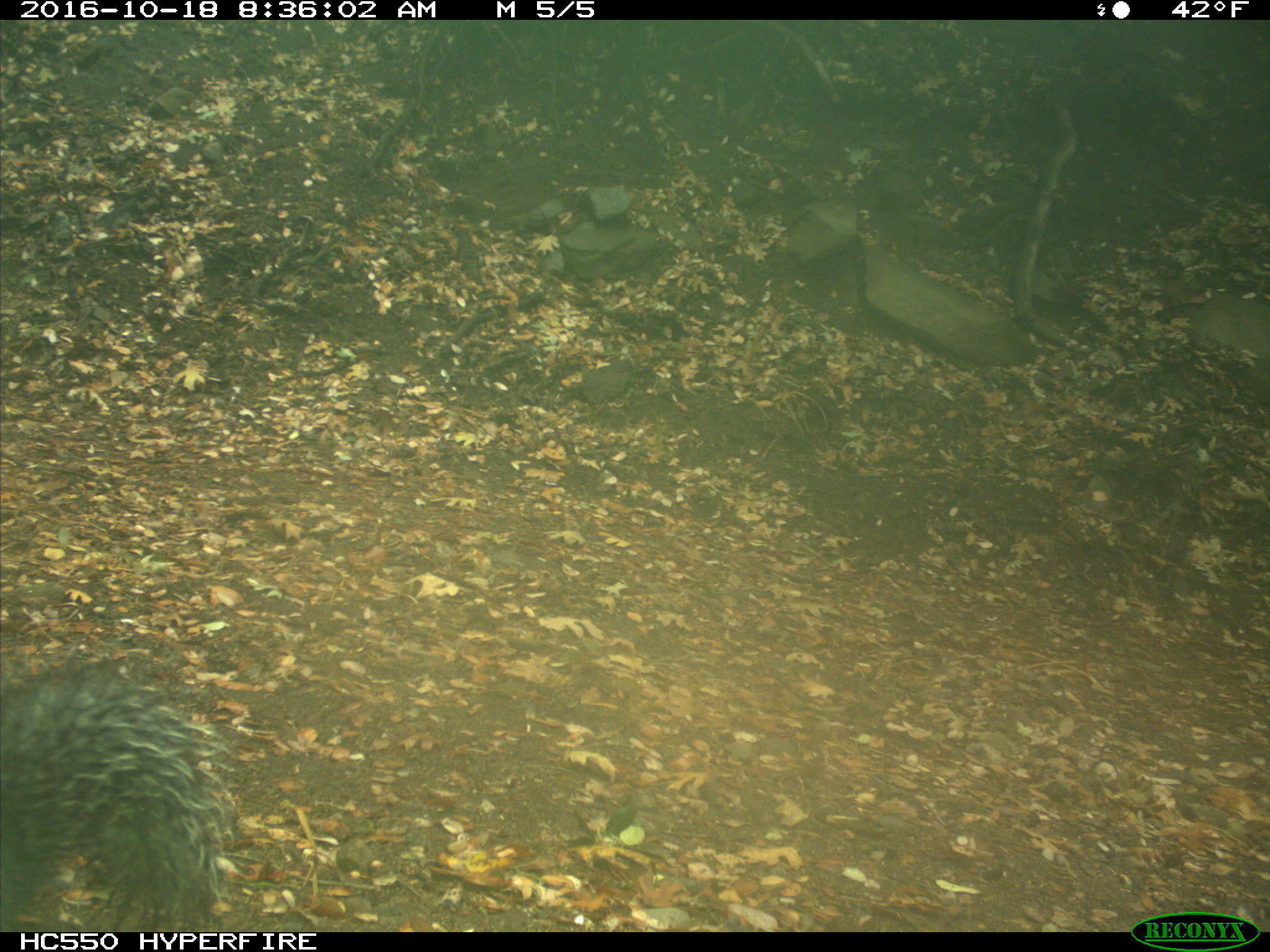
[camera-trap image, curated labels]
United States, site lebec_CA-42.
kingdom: Animalia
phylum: Chordata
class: Mammalia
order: Rodentia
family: Sciuridae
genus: Sciurus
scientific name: Sciurus carolinensis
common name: eastern gray squirrel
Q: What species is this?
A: Sciurus carolinensis (eastern gray squirrel).